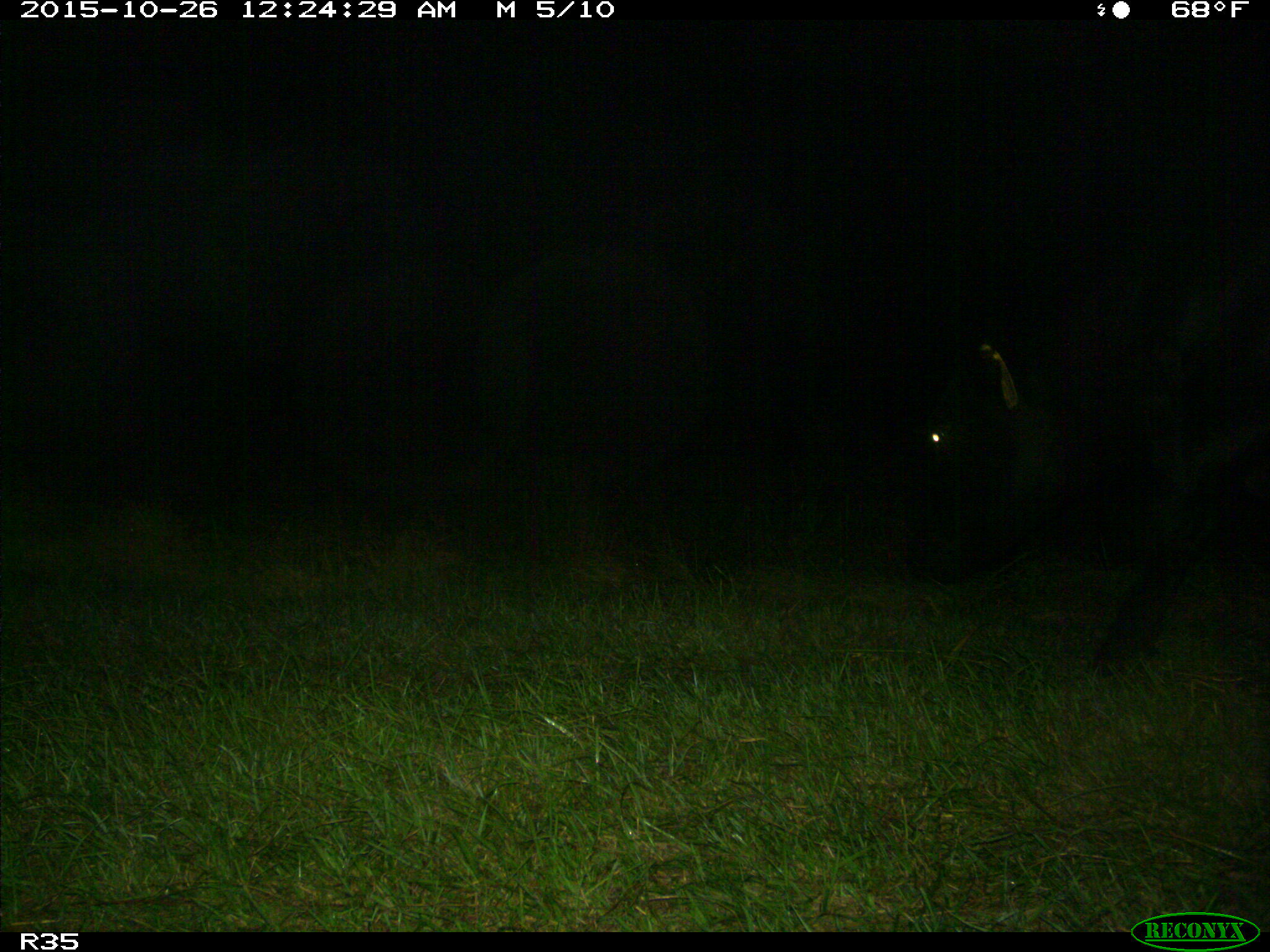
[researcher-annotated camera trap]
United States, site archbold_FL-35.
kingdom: Animalia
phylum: Chordata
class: Mammalia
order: Artiodactyla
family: Bovidae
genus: Bos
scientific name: Bos taurus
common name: domestic cow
Bos taurus (domestic cow).